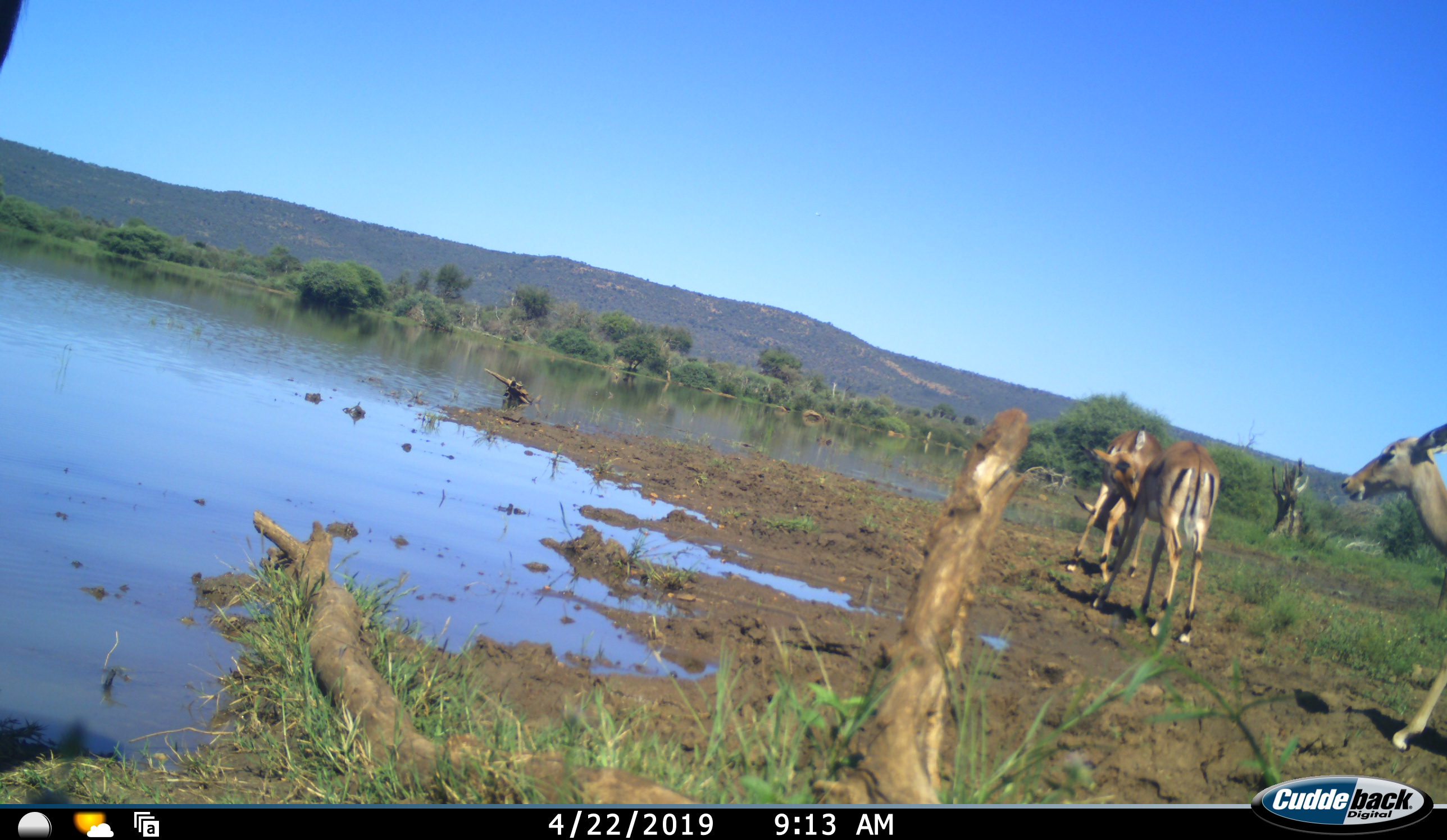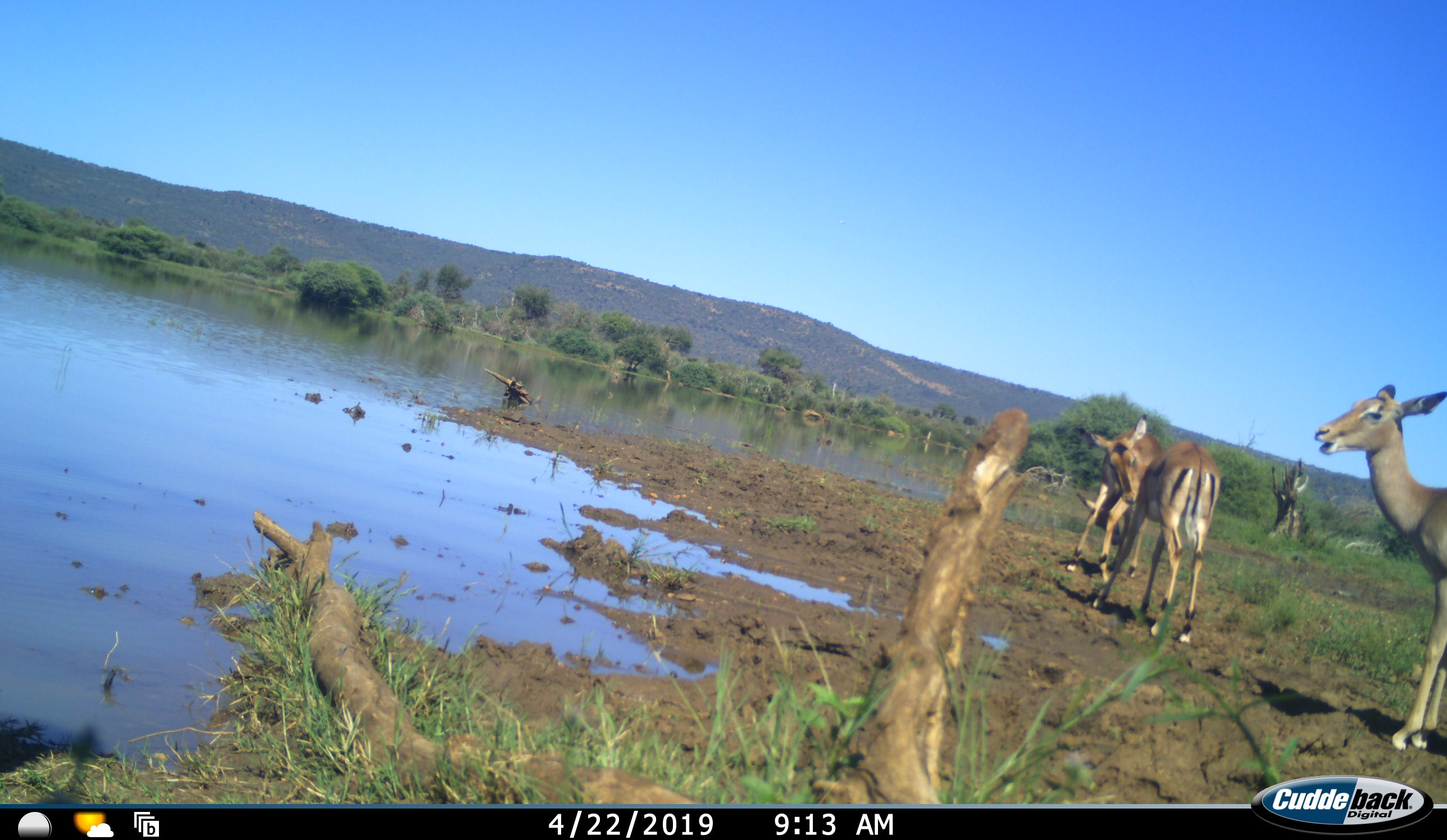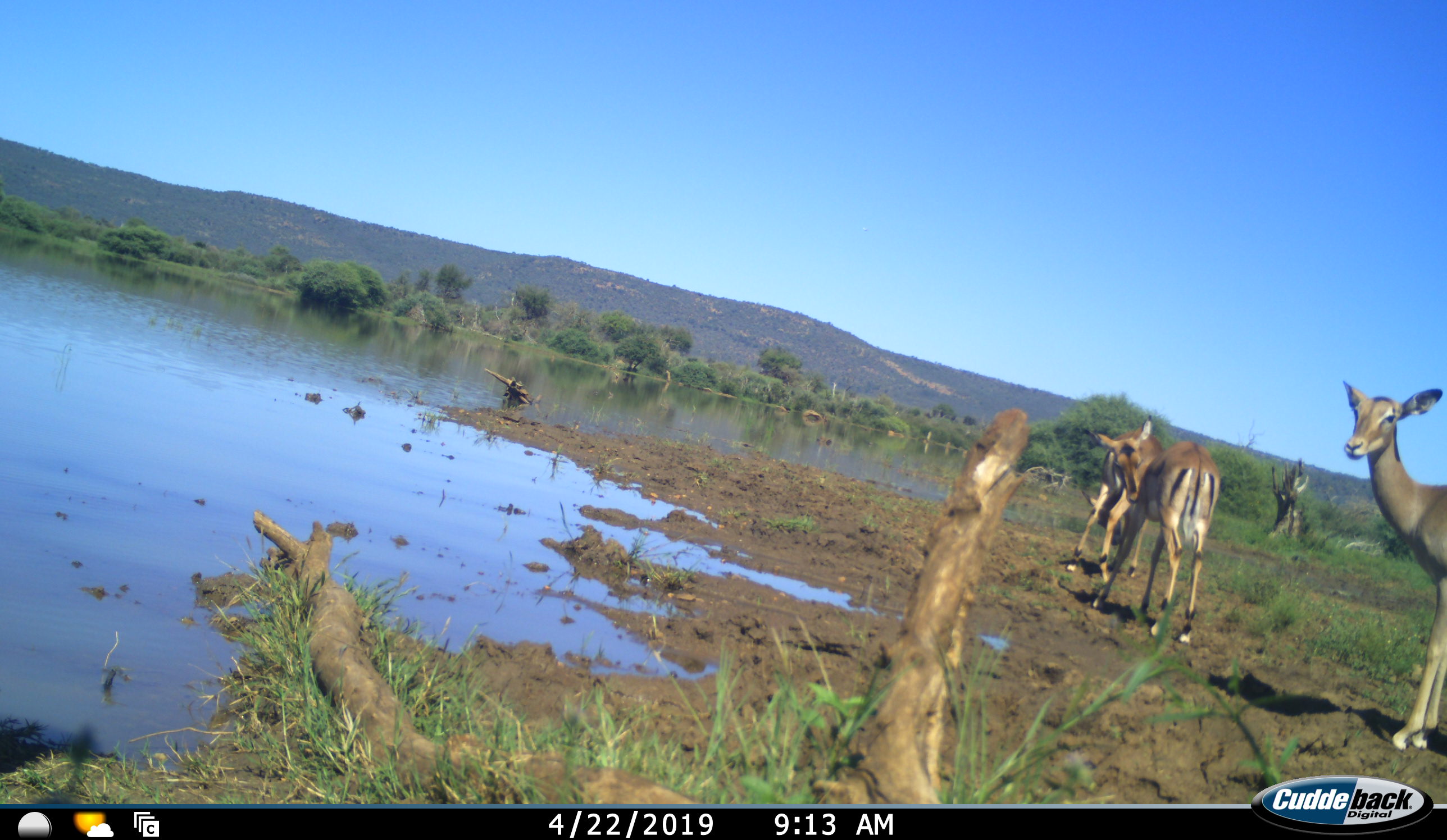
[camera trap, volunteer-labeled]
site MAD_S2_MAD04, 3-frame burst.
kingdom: Animalia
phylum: Chordata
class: Mammalia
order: Artiodactyla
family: Bovidae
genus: Aepyceros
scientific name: Aepyceros melampus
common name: impala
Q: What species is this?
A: Impala (Aepyceros melampus).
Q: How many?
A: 3.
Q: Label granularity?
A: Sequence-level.